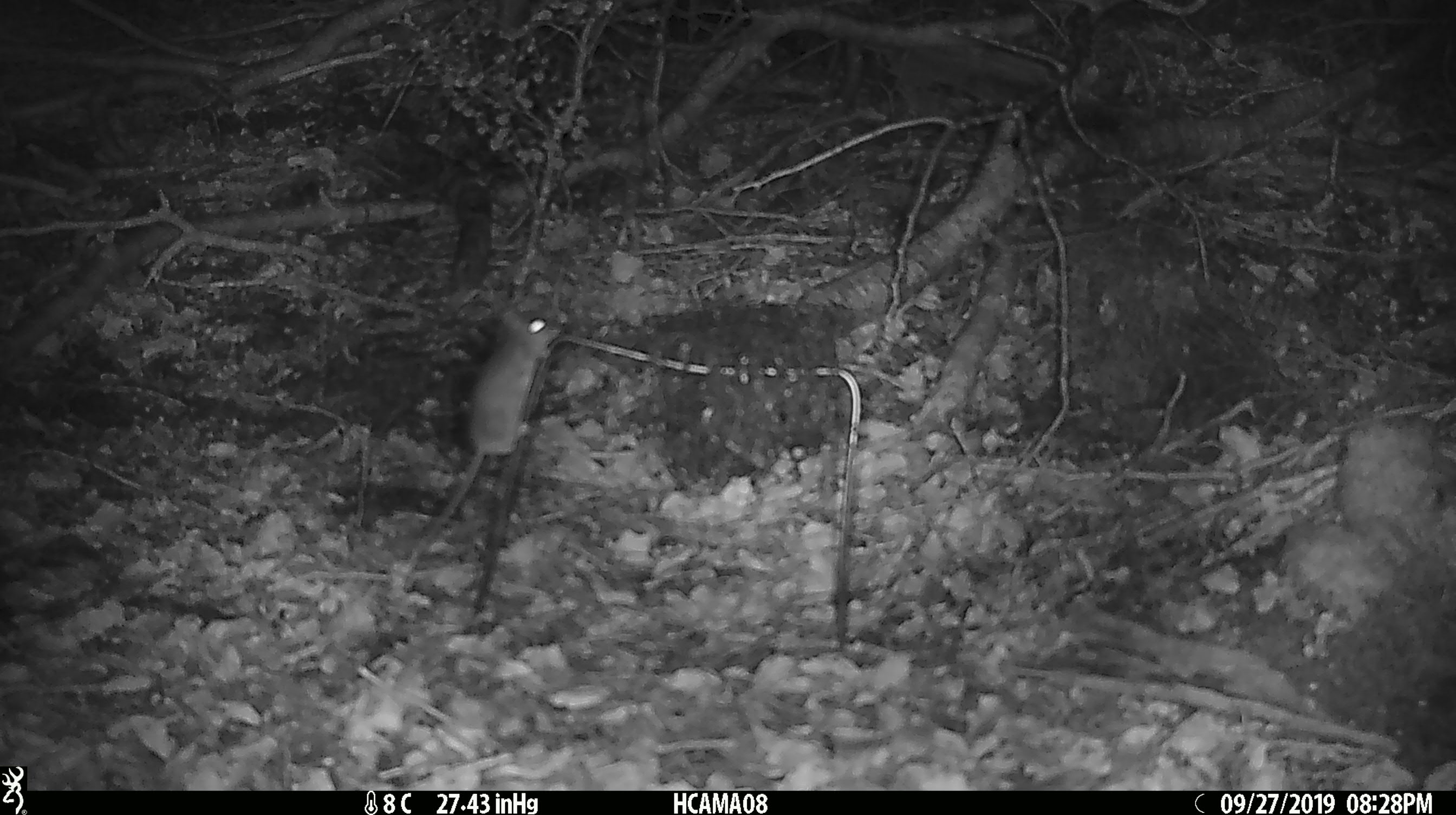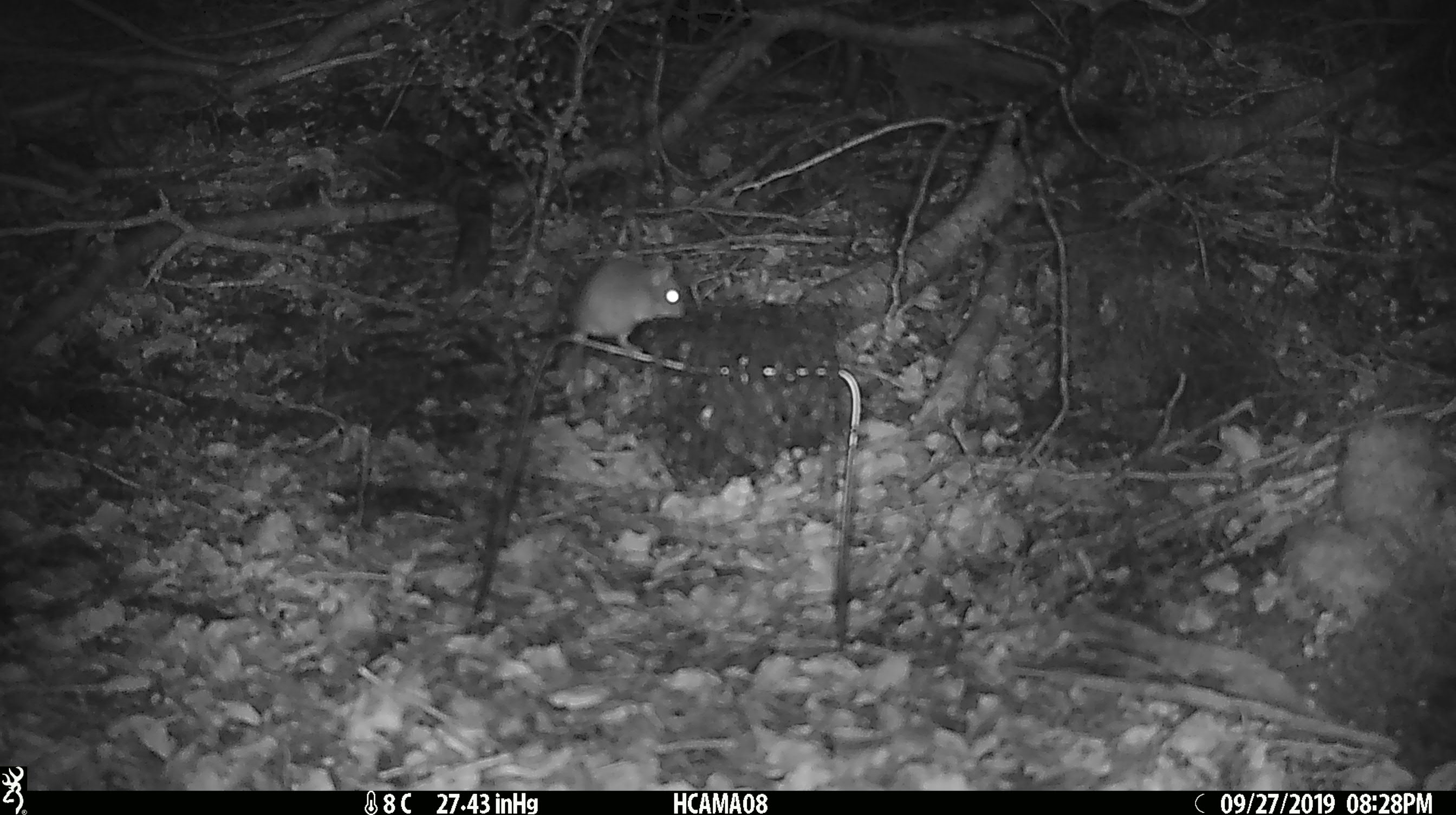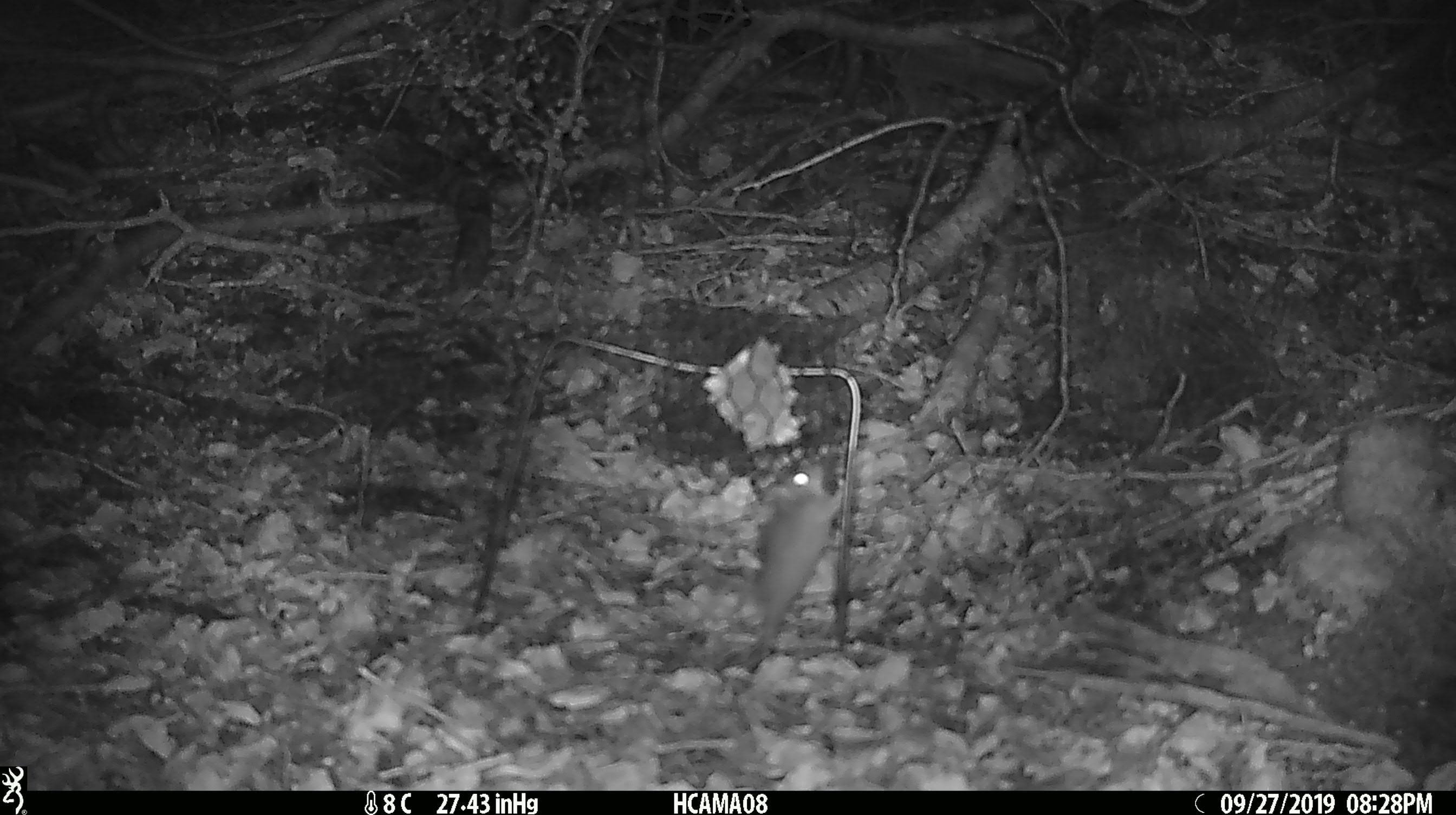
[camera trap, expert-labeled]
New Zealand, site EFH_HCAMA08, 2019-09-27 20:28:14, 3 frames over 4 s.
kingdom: Animalia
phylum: Chordata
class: Mammalia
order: Rodentia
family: Muridae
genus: Mus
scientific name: Mus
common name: mouse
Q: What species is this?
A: Mouse (Mus).